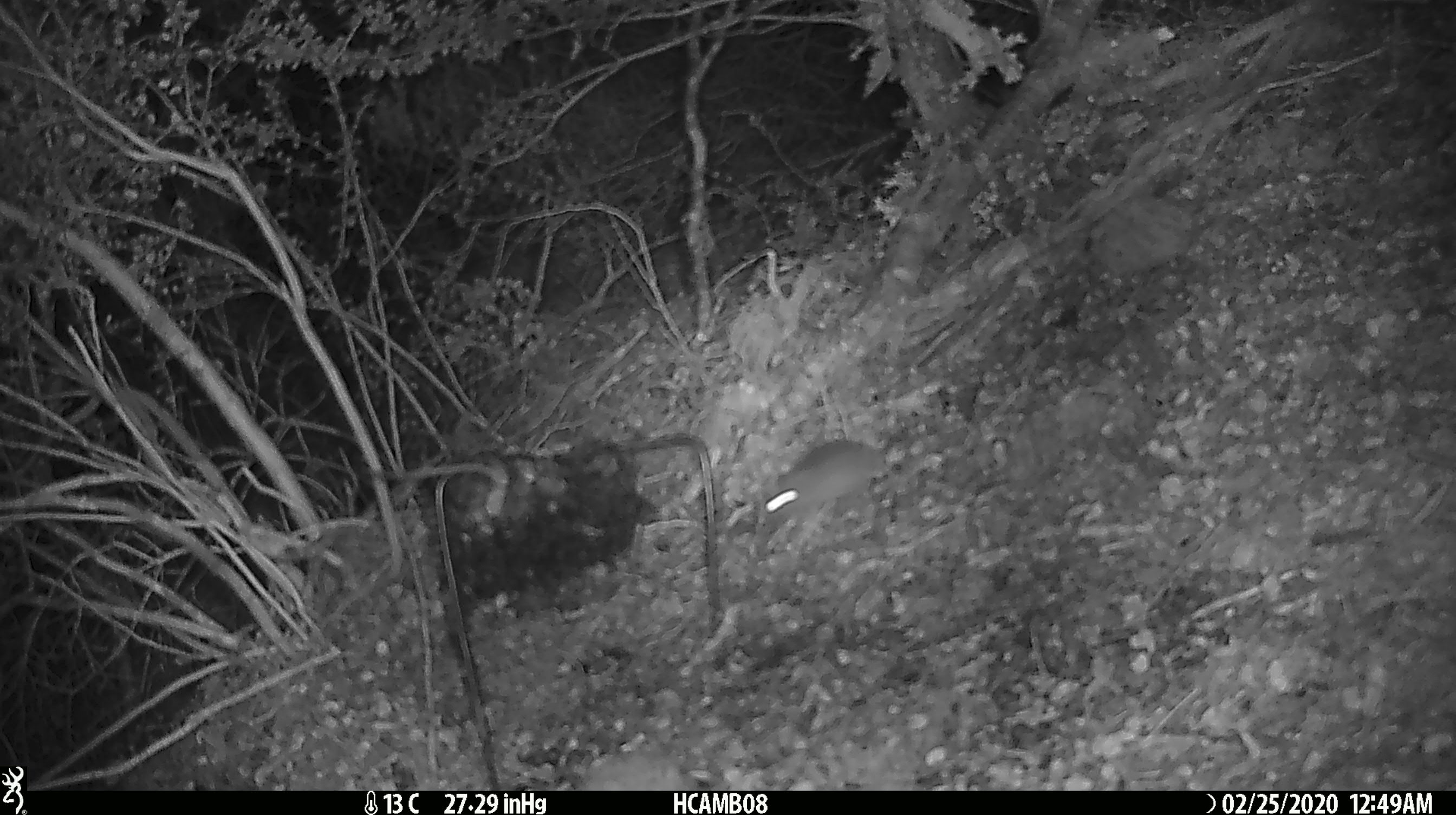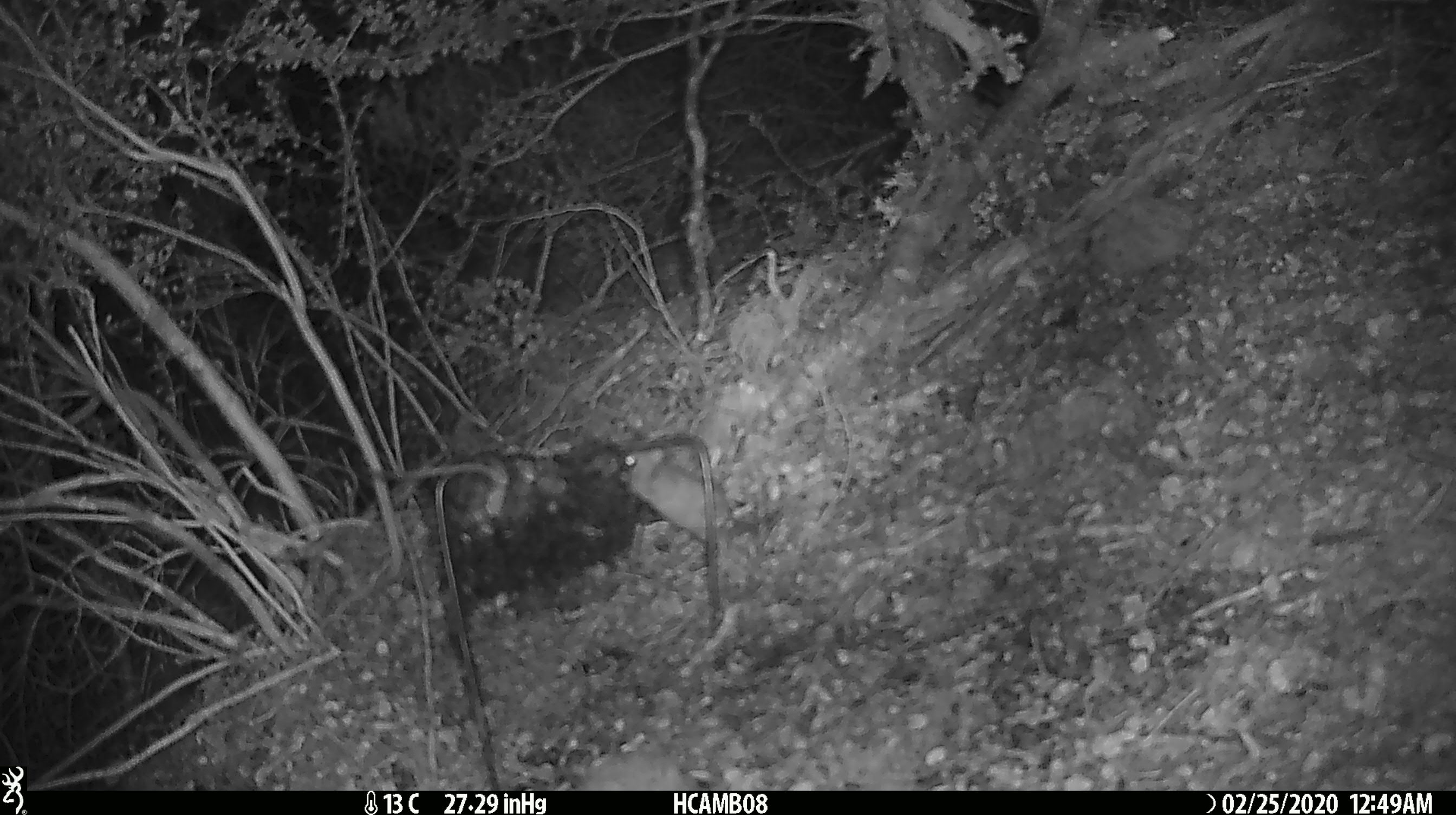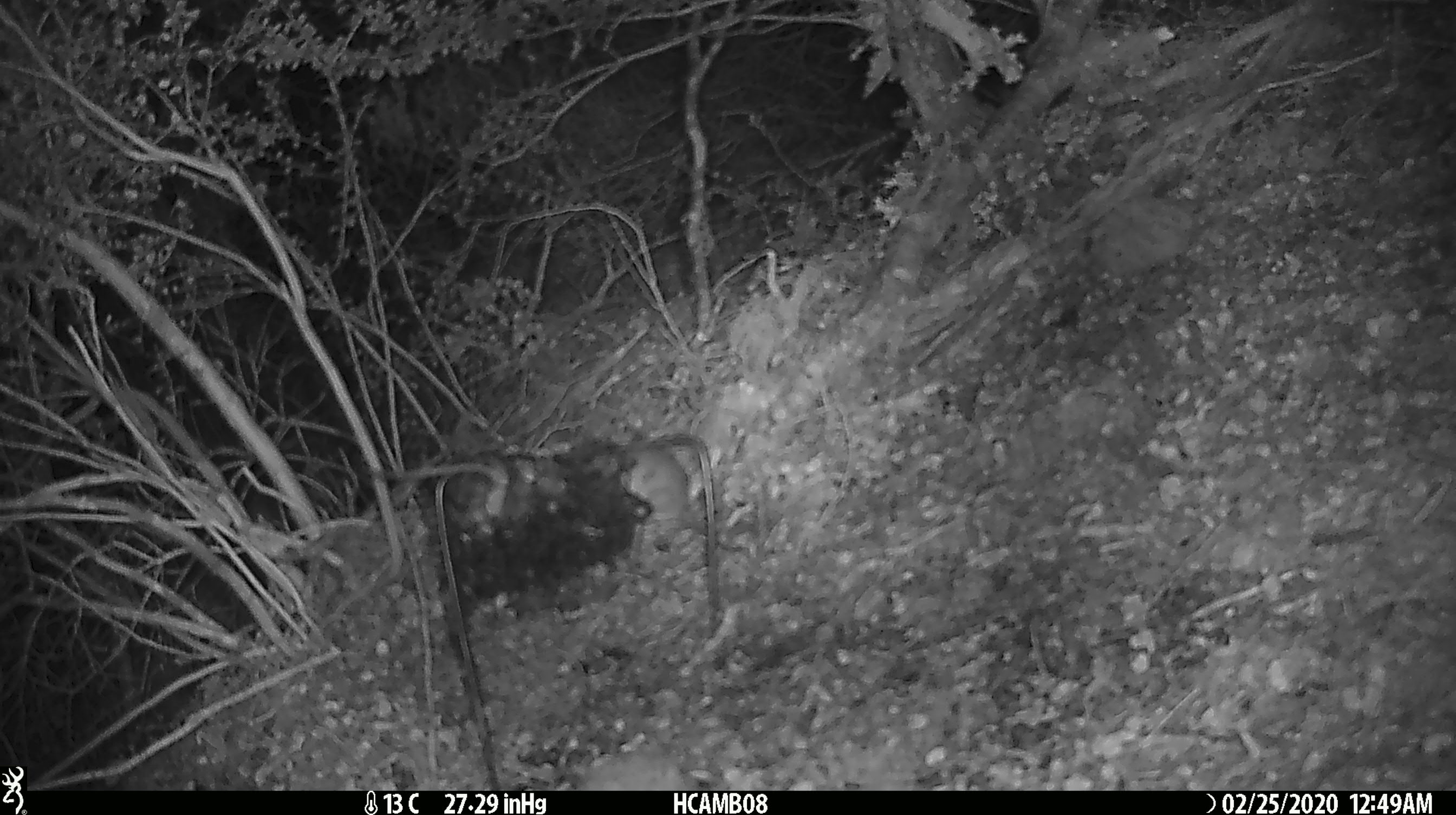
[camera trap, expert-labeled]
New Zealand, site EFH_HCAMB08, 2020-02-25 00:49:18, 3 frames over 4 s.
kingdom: Animalia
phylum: Chordata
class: Mammalia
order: Rodentia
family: Muridae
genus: Mus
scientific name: Mus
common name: mouse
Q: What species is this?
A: Mouse (Mus).